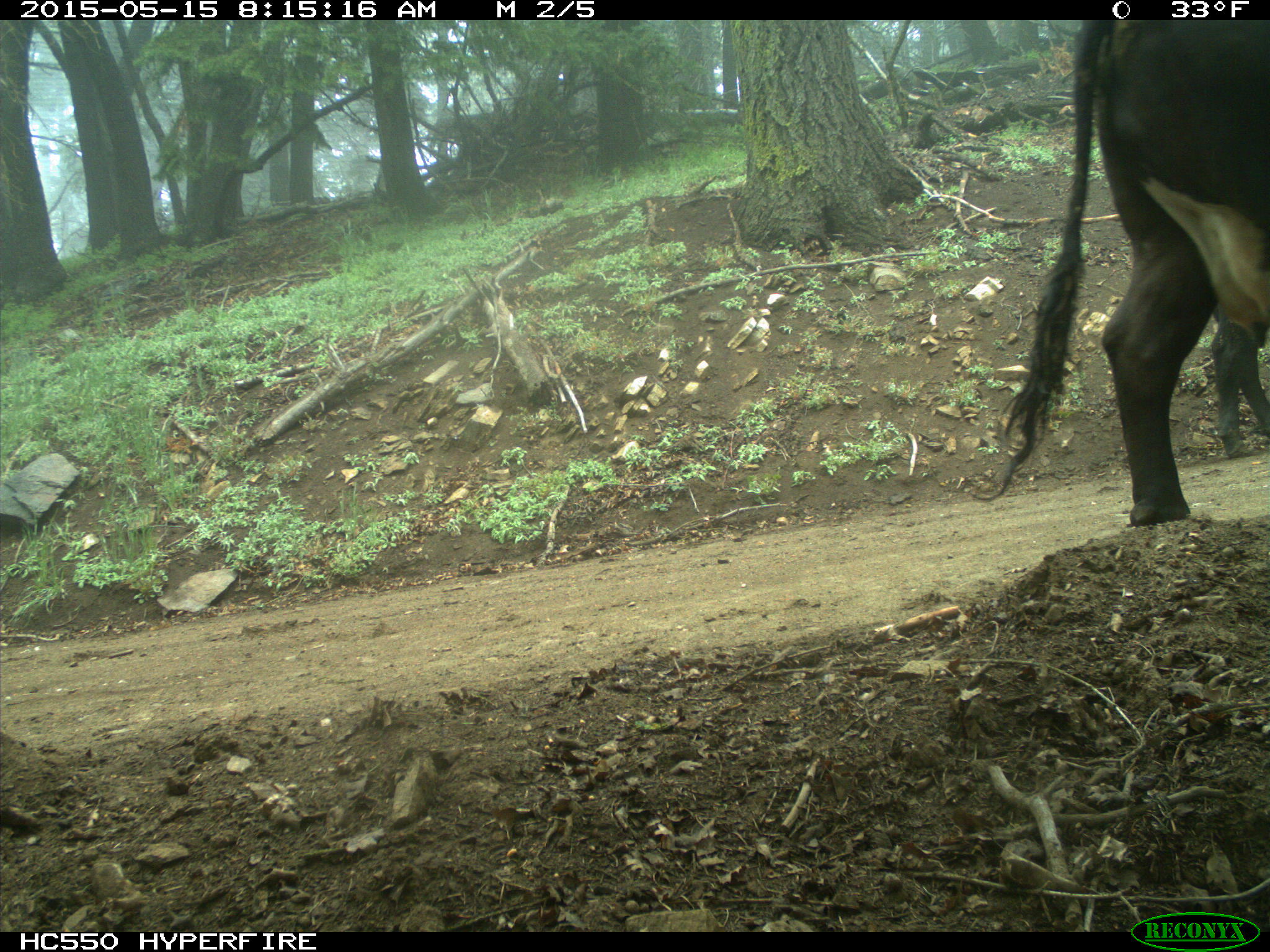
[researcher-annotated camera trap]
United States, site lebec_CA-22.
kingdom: Animalia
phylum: Chordata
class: Mammalia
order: Artiodactyla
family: Bovidae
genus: Bos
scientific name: Bos taurus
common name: domestic cow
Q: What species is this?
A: Bos taurus (domestic cow).